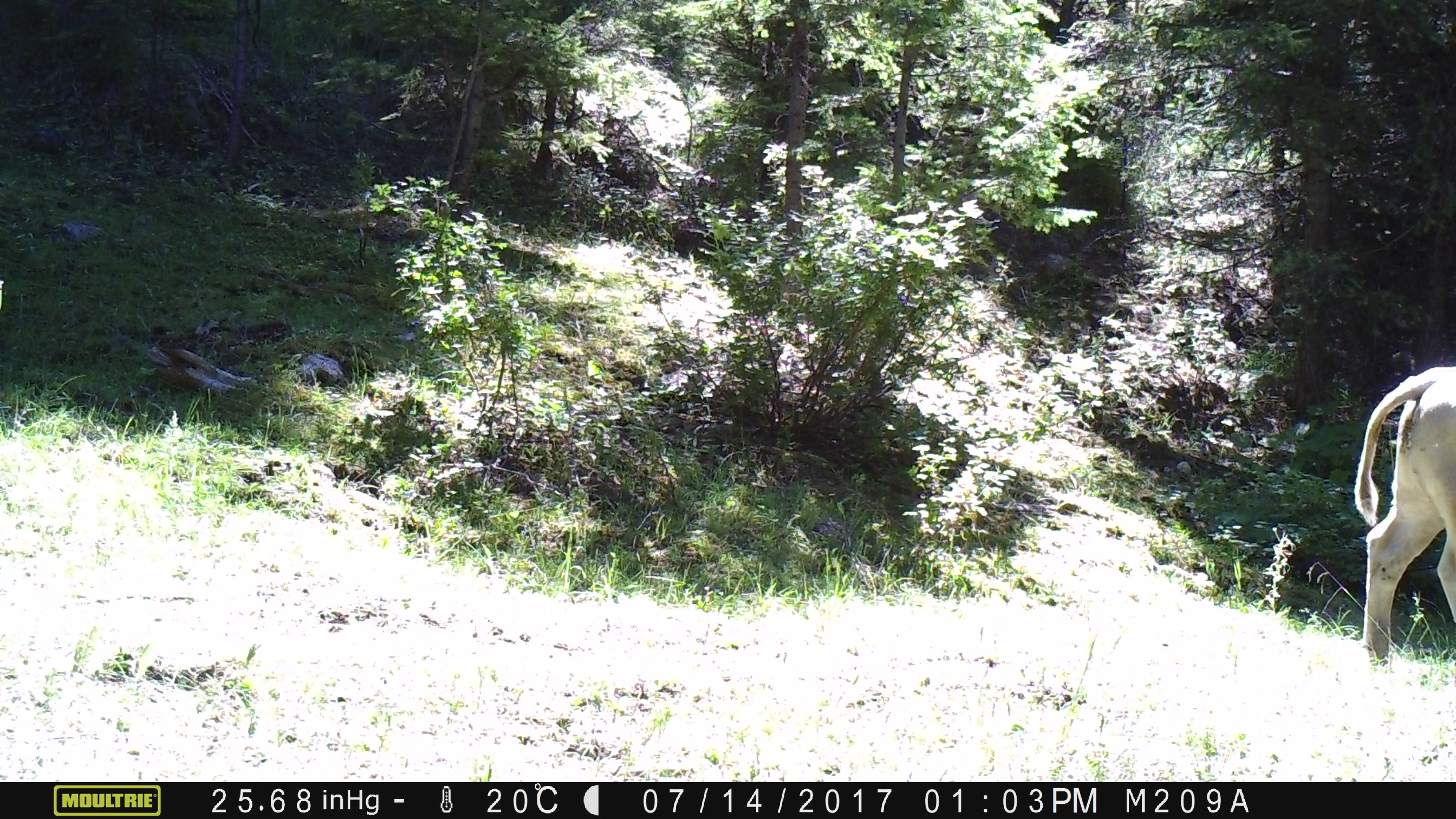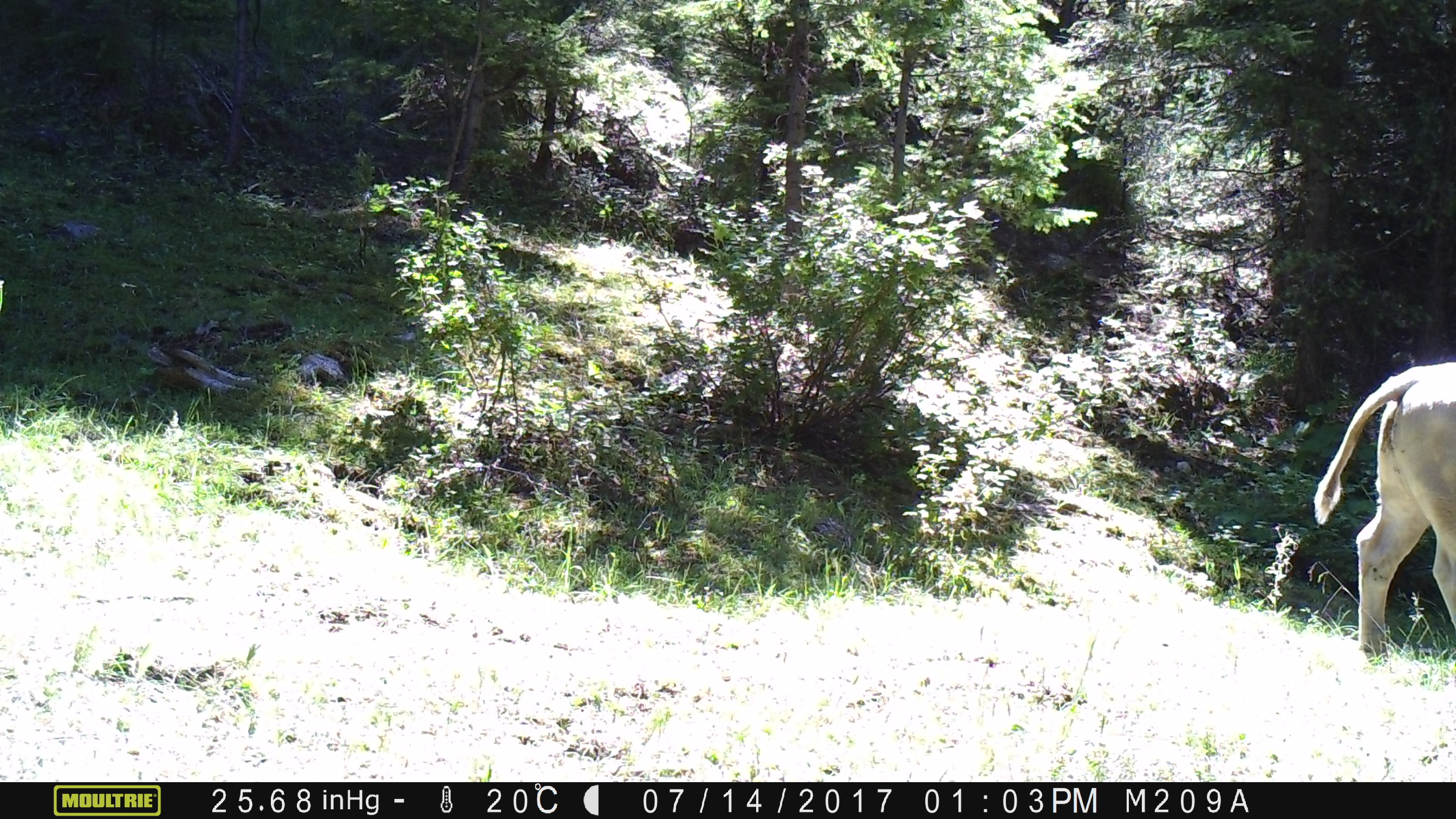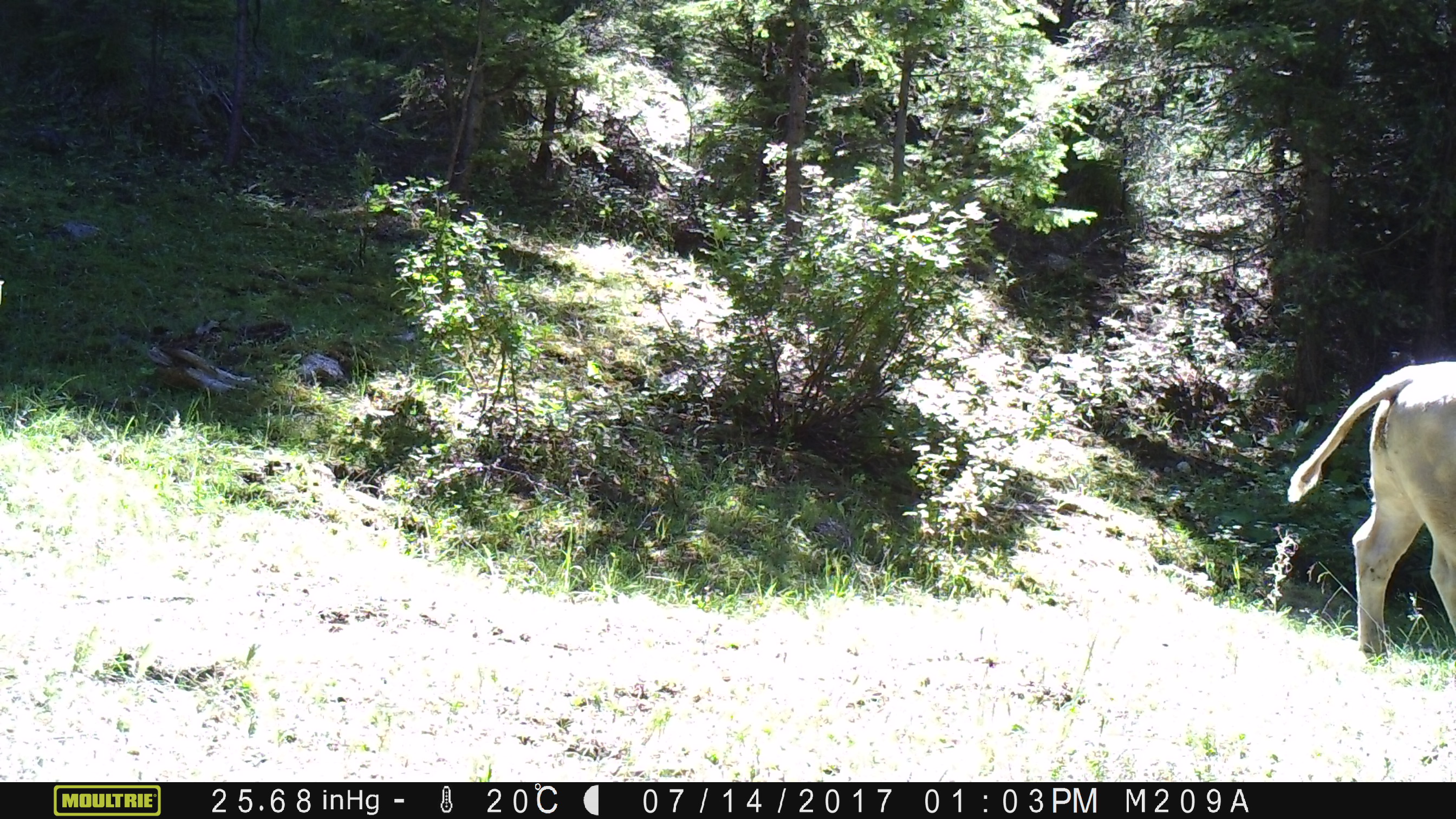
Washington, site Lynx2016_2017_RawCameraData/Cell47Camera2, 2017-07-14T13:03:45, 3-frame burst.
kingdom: Animalia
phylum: Chordata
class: Mammalia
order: Artiodactyla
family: Bovidae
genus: Bos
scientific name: Bos taurus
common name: domestic cattle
Domestic cattle (Bos taurus). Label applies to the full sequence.